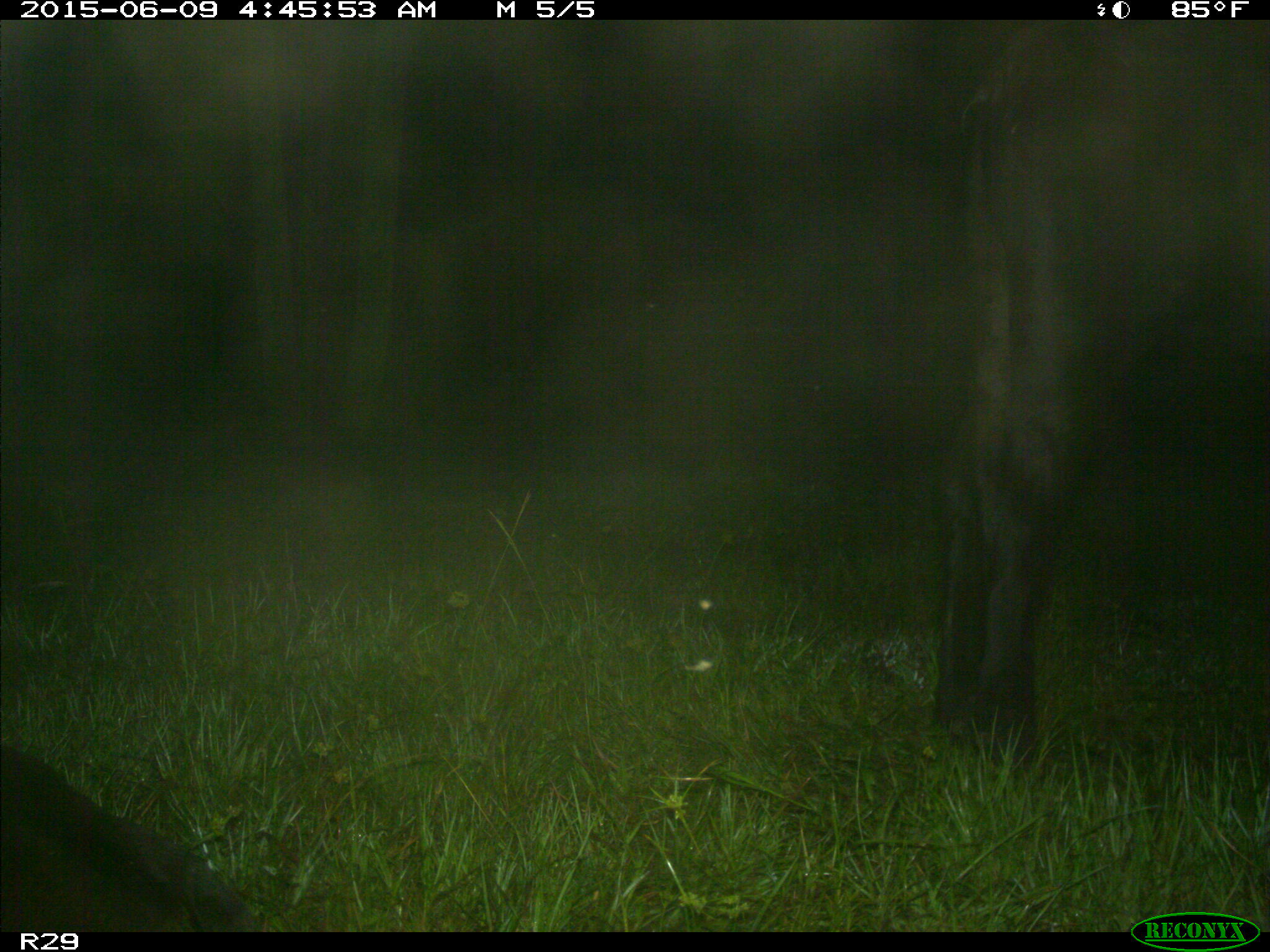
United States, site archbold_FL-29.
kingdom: Animalia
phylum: Chordata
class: Mammalia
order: Artiodactyla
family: Bovidae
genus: Bos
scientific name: Bos taurus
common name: domestic cow